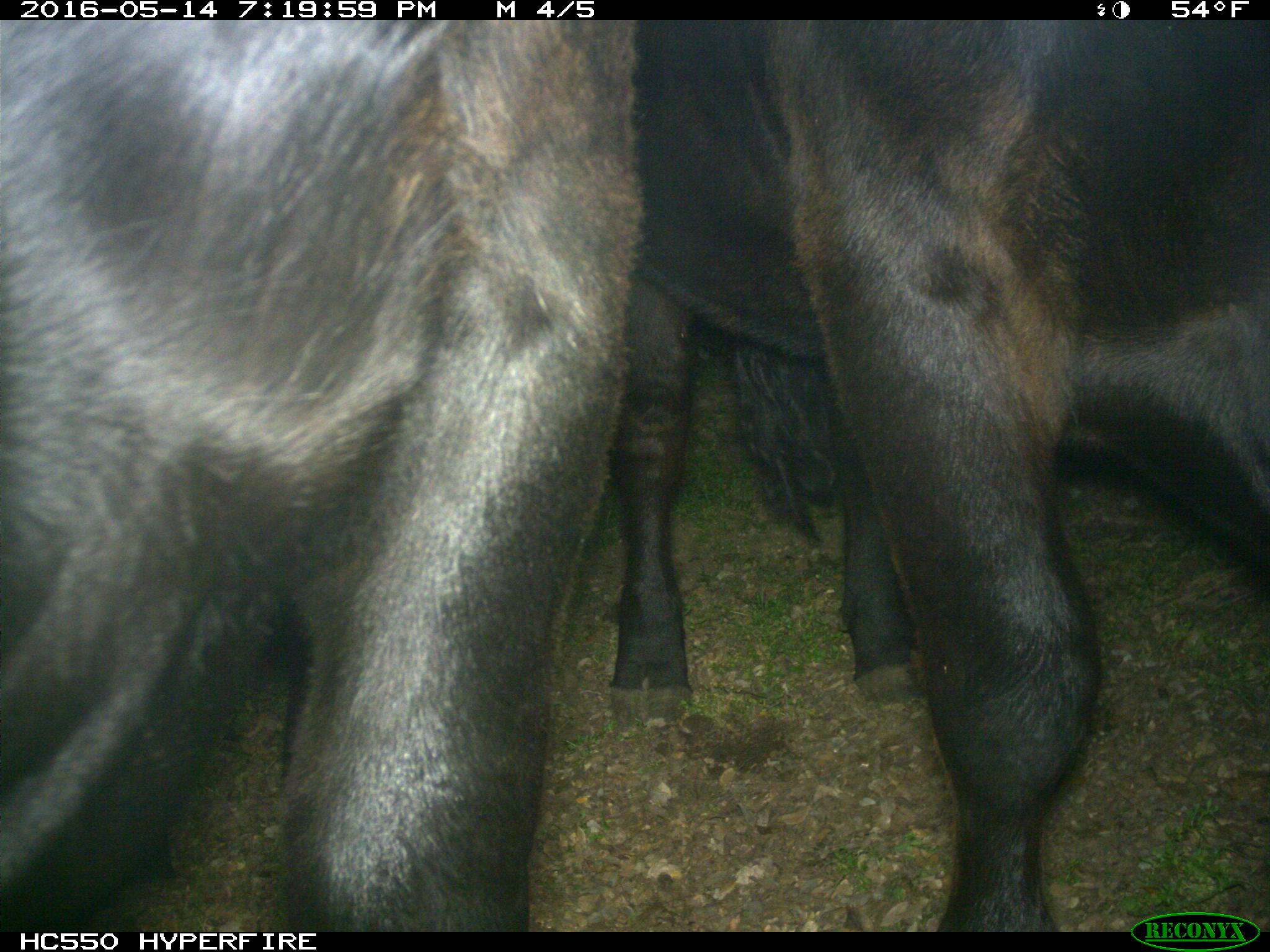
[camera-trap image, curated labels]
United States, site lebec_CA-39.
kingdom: Animalia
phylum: Chordata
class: Mammalia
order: Artiodactyla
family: Bovidae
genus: Bos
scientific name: Bos taurus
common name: domestic cow